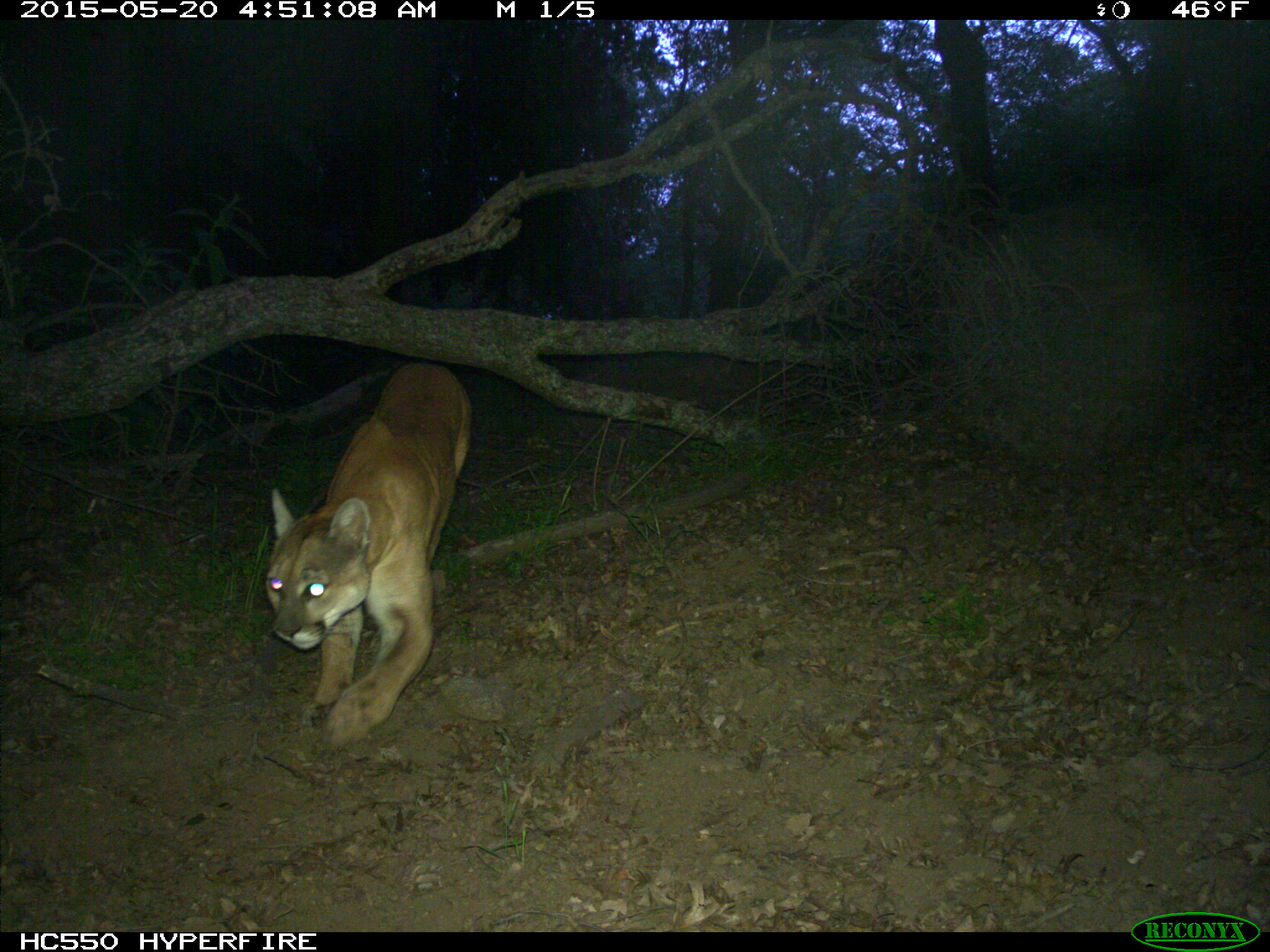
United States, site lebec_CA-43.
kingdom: Animalia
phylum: Chordata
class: Mammalia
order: Carnivora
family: Felidae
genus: Puma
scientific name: Puma concolor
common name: mountain lion